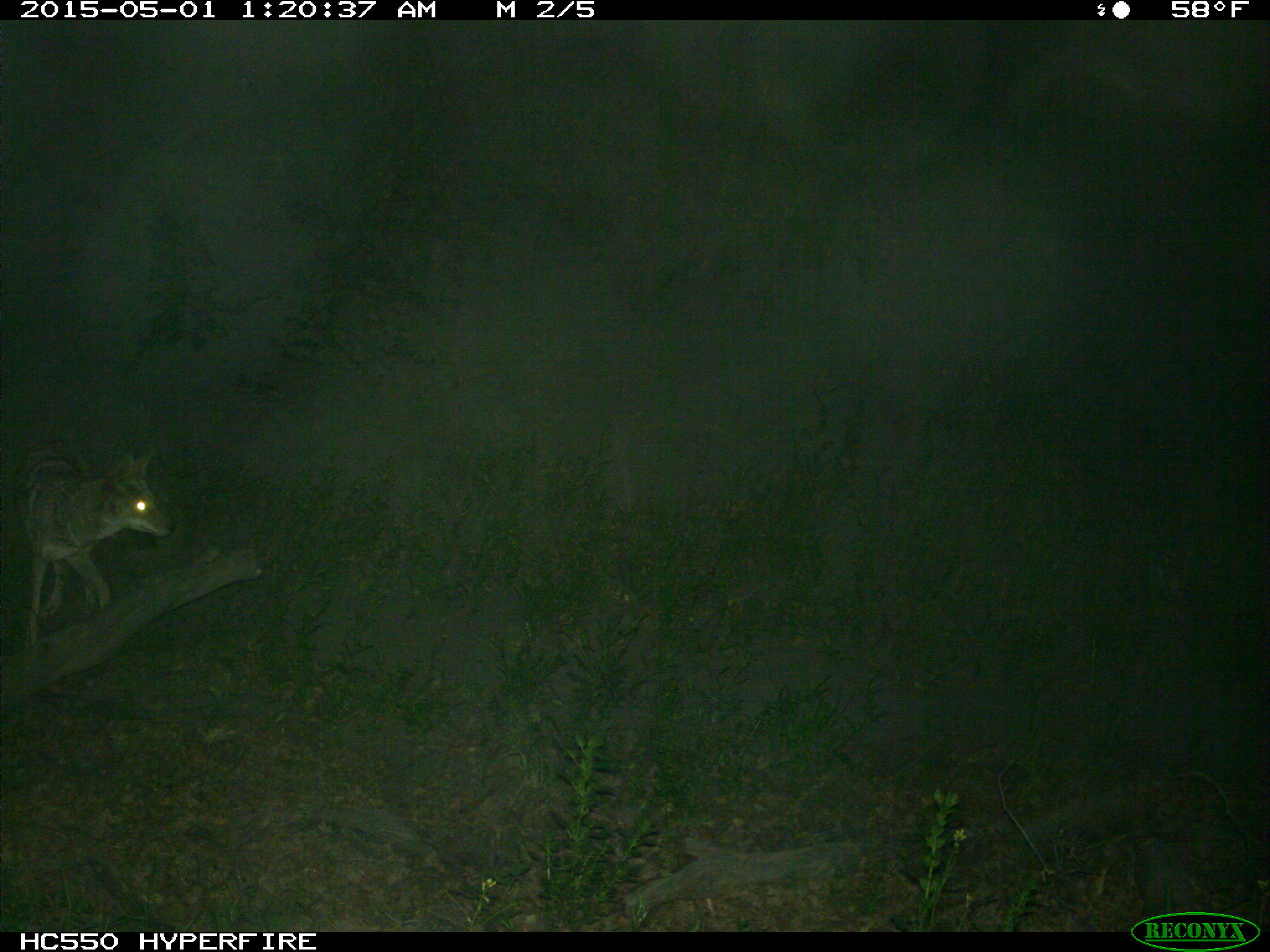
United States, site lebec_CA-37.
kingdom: Animalia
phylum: Chordata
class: Mammalia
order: Carnivora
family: Canidae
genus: Canis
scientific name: Canis latrans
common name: coyote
Canis latrans (coyote).